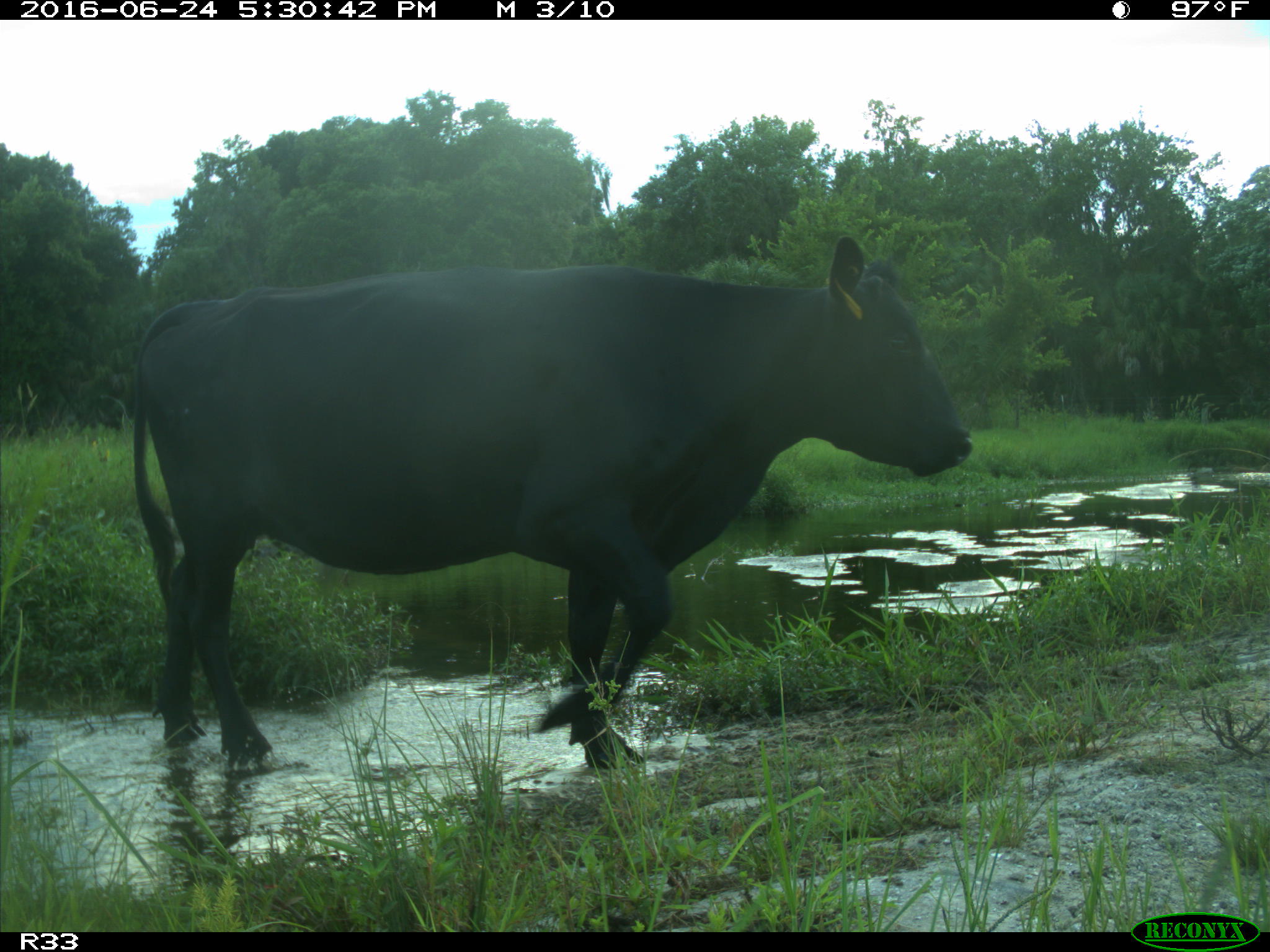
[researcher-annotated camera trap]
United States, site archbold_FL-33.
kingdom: Animalia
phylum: Chordata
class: Mammalia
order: Artiodactyla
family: Bovidae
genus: Bos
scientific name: Bos taurus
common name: domestic cow